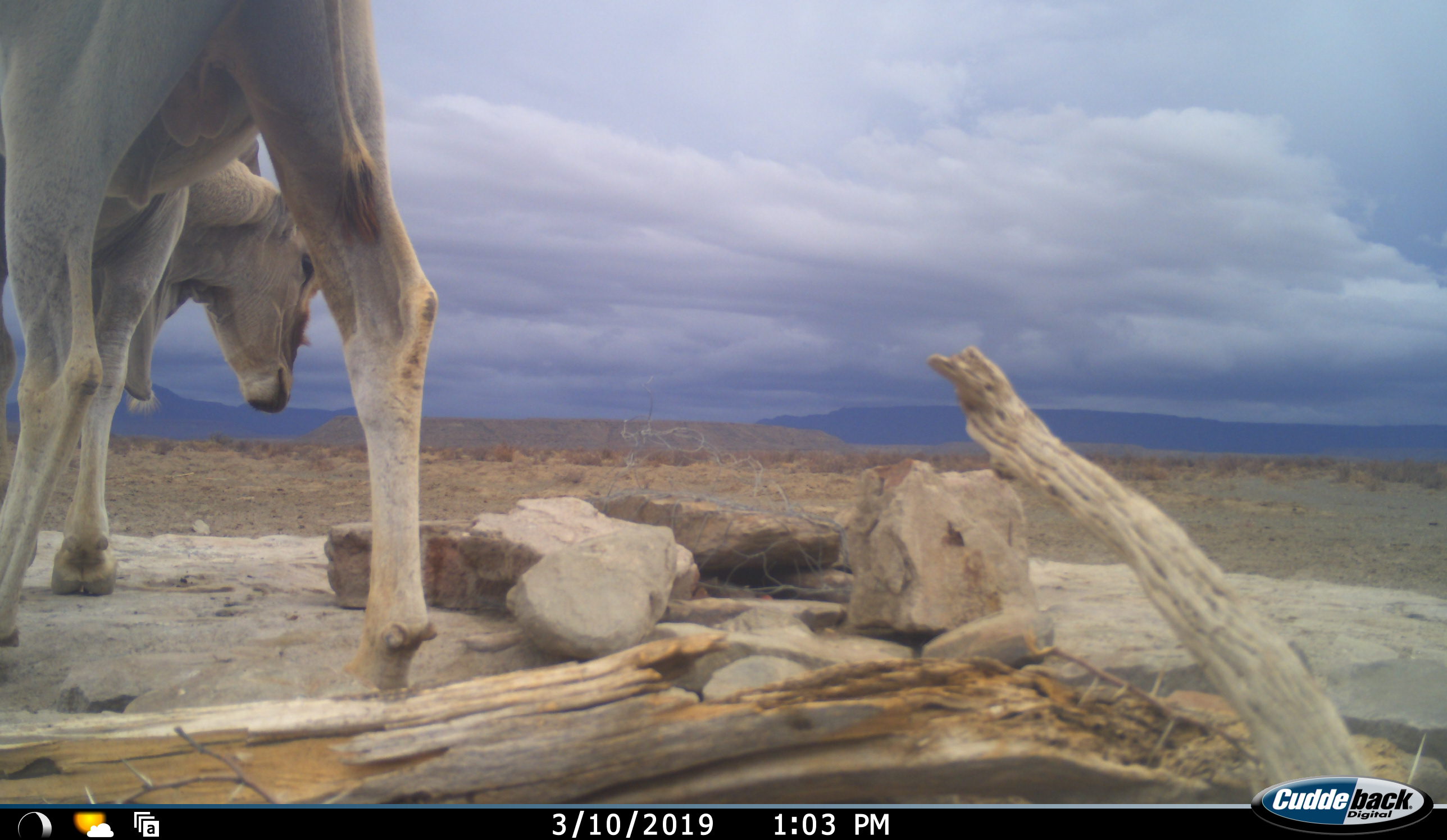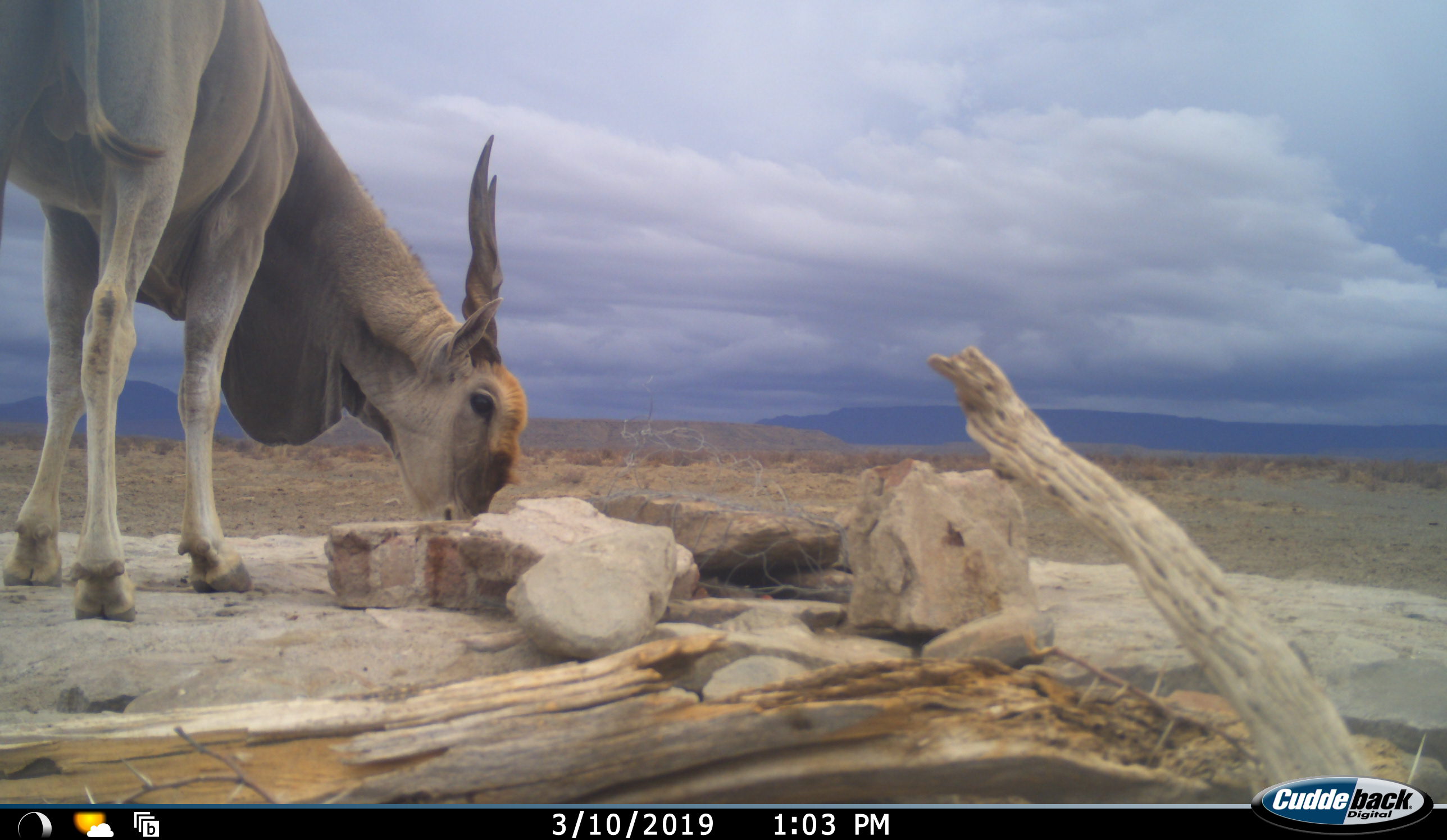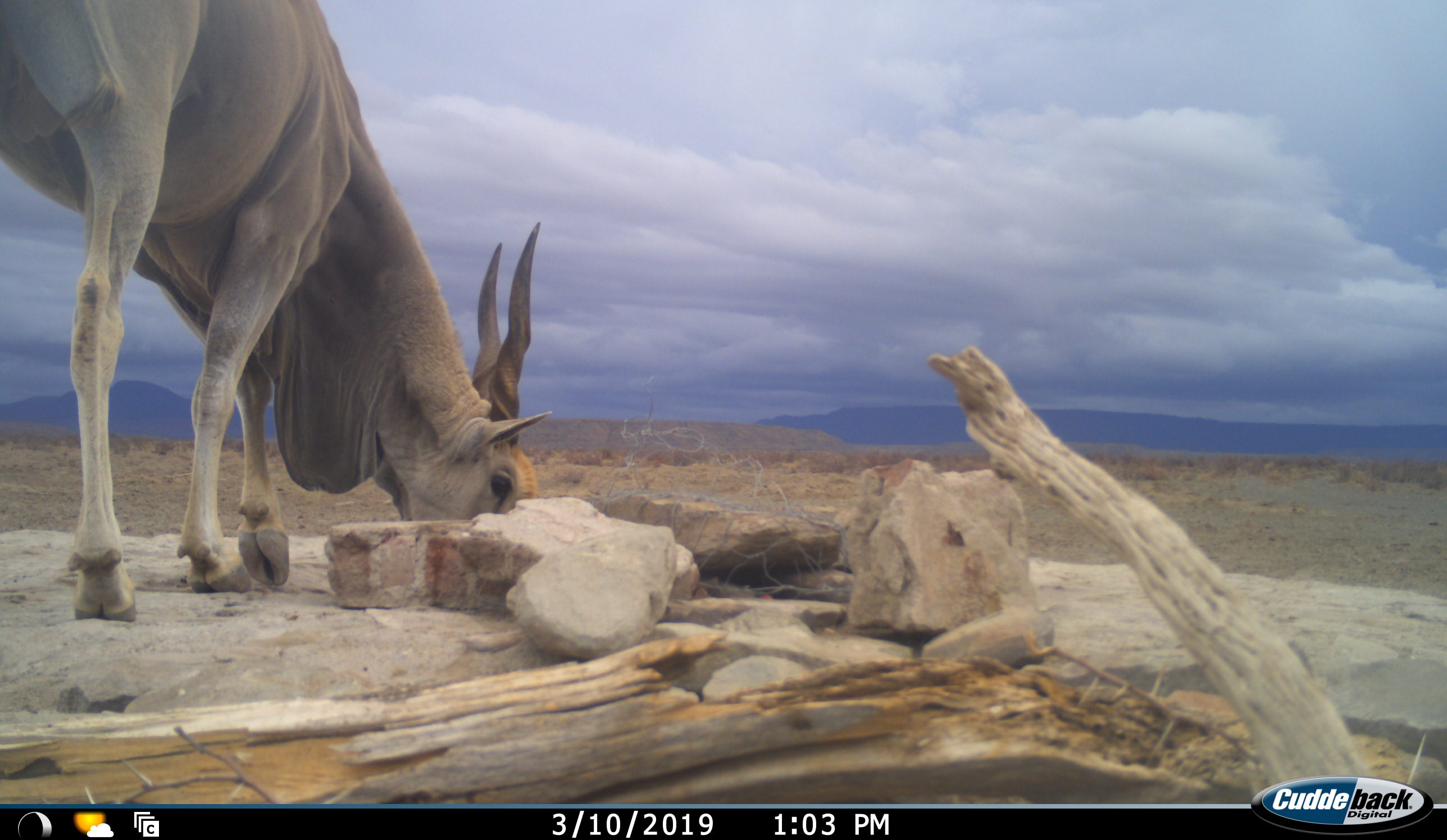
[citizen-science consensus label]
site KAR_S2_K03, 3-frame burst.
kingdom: Animalia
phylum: Chordata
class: Mammalia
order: Artiodactyla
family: Bovidae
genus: Tragelaphus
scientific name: Tragelaphus oryx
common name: eland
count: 1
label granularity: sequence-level